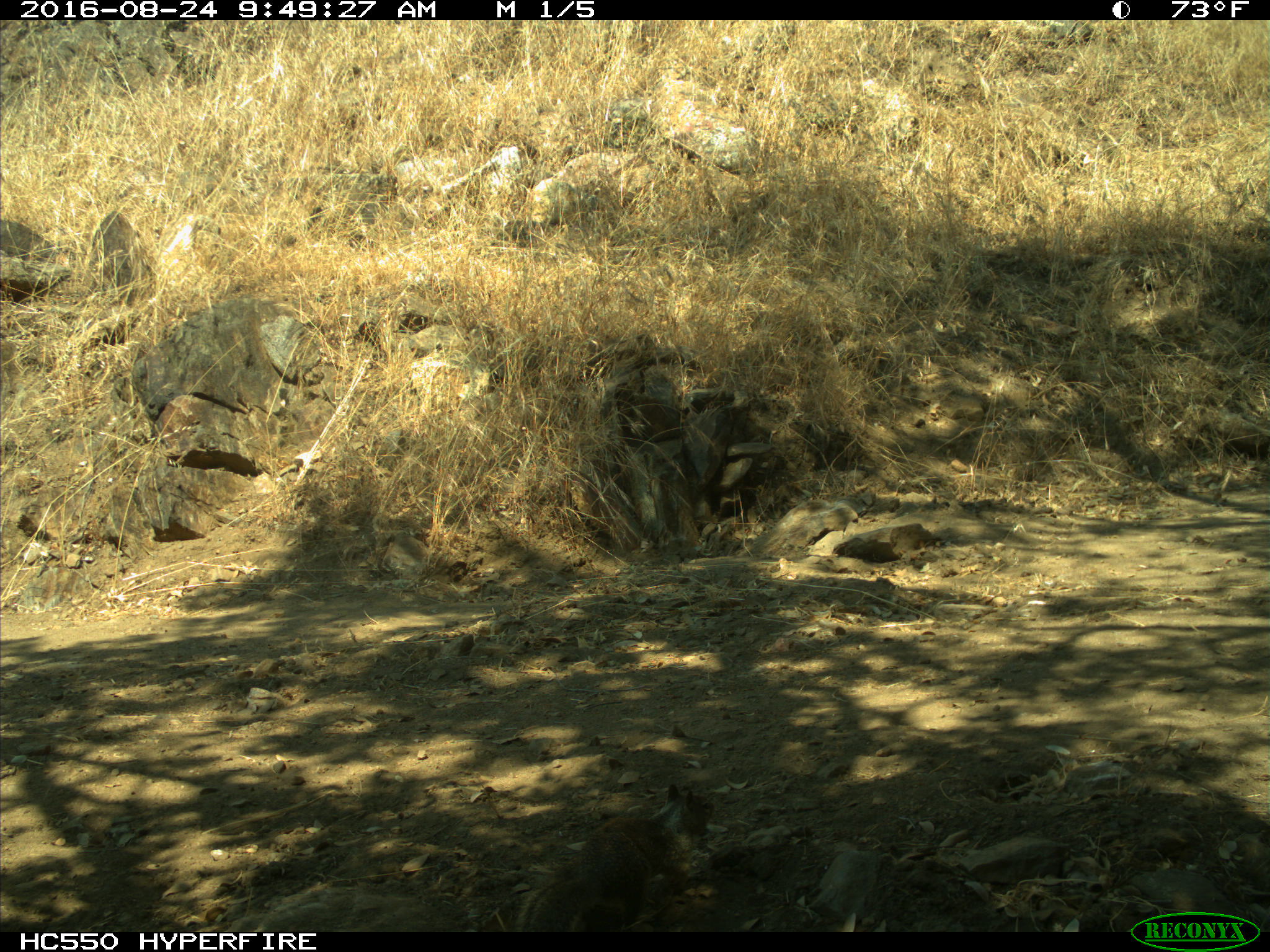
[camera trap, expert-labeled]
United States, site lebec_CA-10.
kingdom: Animalia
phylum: Chordata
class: Mammalia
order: Rodentia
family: Sciuridae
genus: Otospermophilus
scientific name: Otospermophilus beecheyi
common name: california ground squirrel